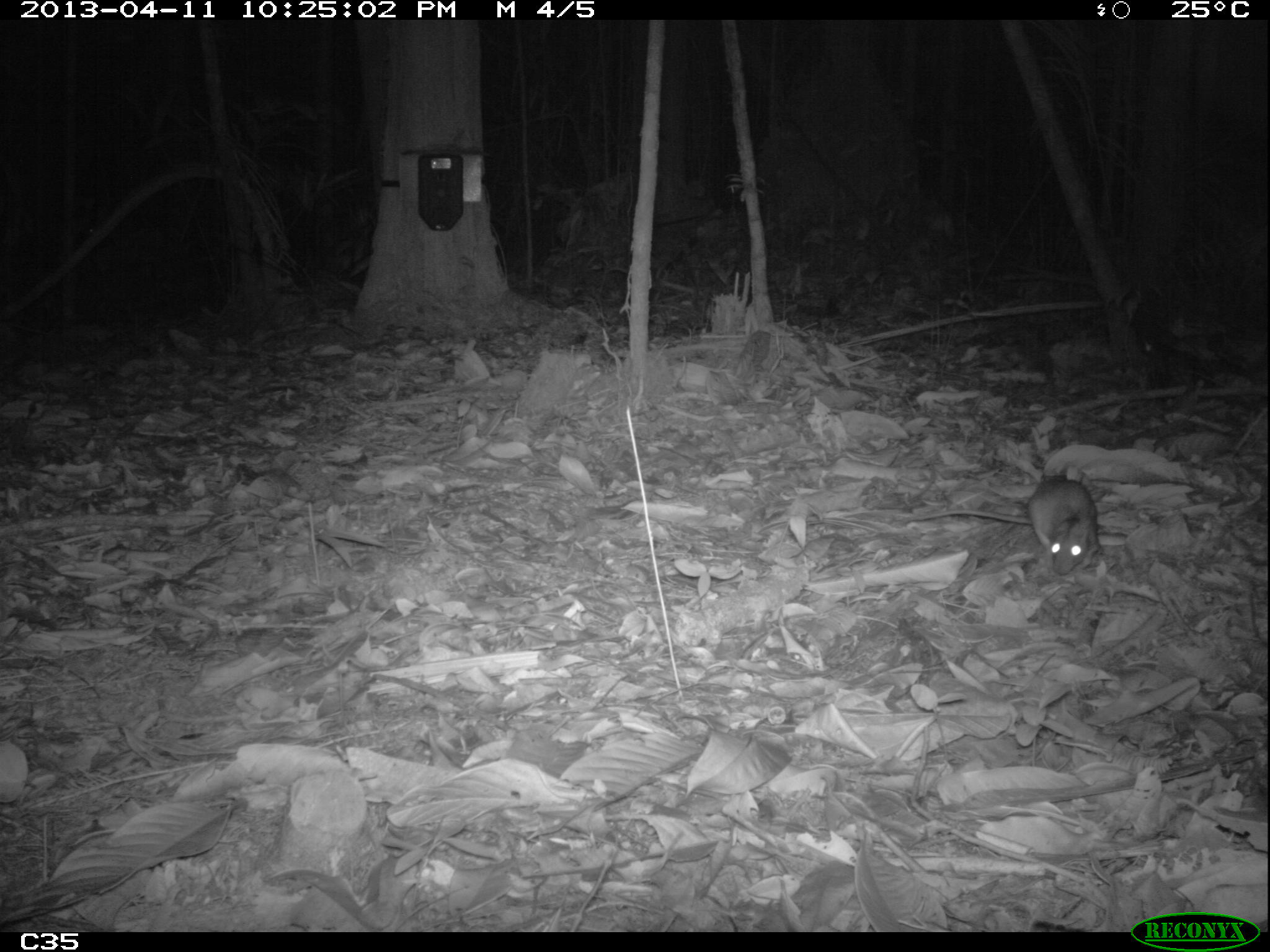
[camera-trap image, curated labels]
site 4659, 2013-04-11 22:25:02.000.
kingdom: Animalia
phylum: Chordata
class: Mammalia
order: Rodentia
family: Muridae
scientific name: Muridae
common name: mice, rats, and gerbils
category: unknown mouse or rat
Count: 3.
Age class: adult.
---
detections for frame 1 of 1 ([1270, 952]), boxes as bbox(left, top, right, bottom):
unknown mouse or rat: bbox(910, 477, 1100, 575)